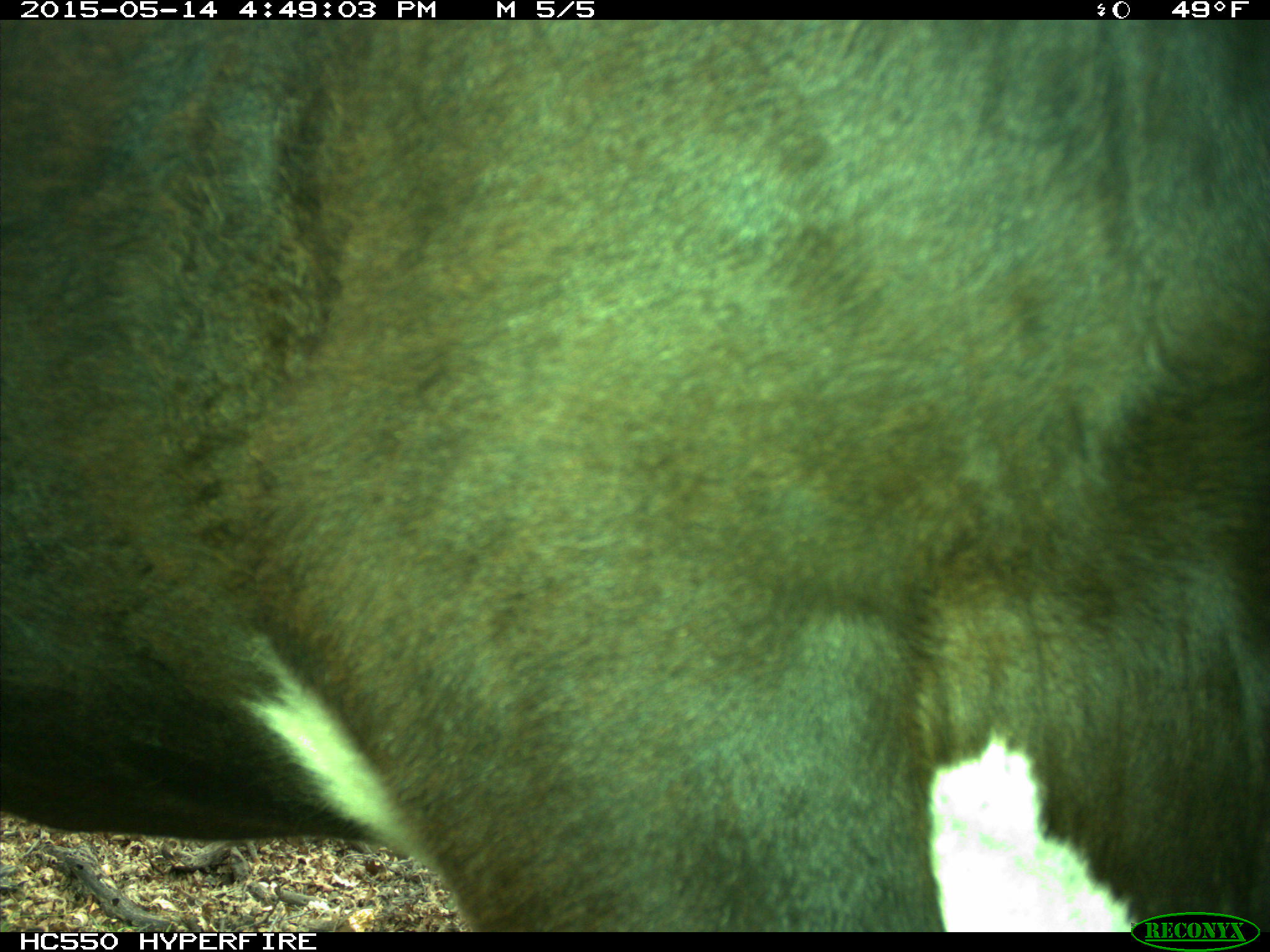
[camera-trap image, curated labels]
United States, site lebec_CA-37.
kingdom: Animalia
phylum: Chordata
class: Mammalia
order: Artiodactyla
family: Bovidae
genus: Bos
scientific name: Bos taurus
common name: domestic cow